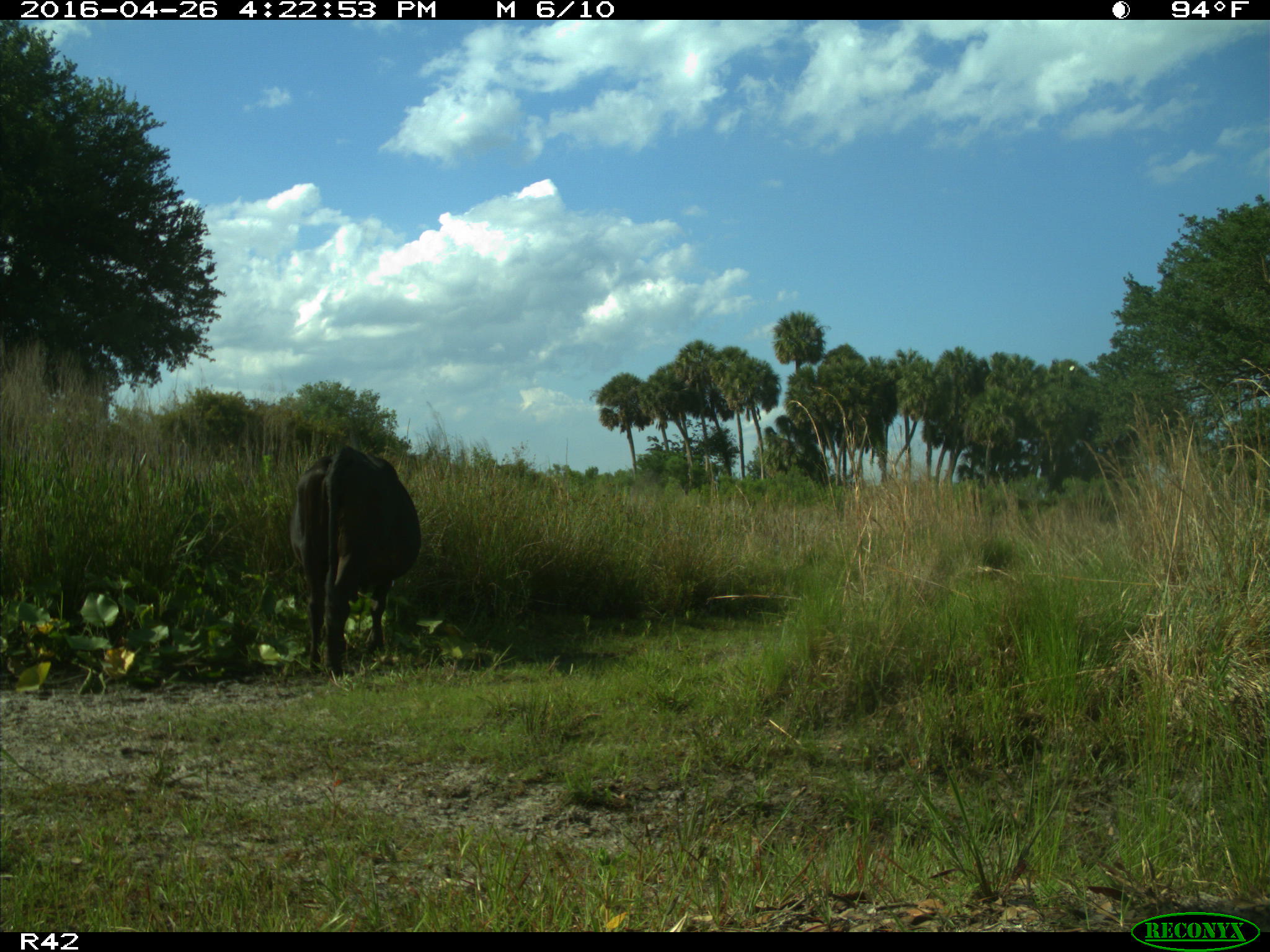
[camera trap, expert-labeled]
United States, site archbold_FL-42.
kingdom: Animalia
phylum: Chordata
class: Mammalia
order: Artiodactyla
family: Bovidae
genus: Bos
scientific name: Bos taurus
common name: domestic cow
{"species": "Bos taurus (domestic cow)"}